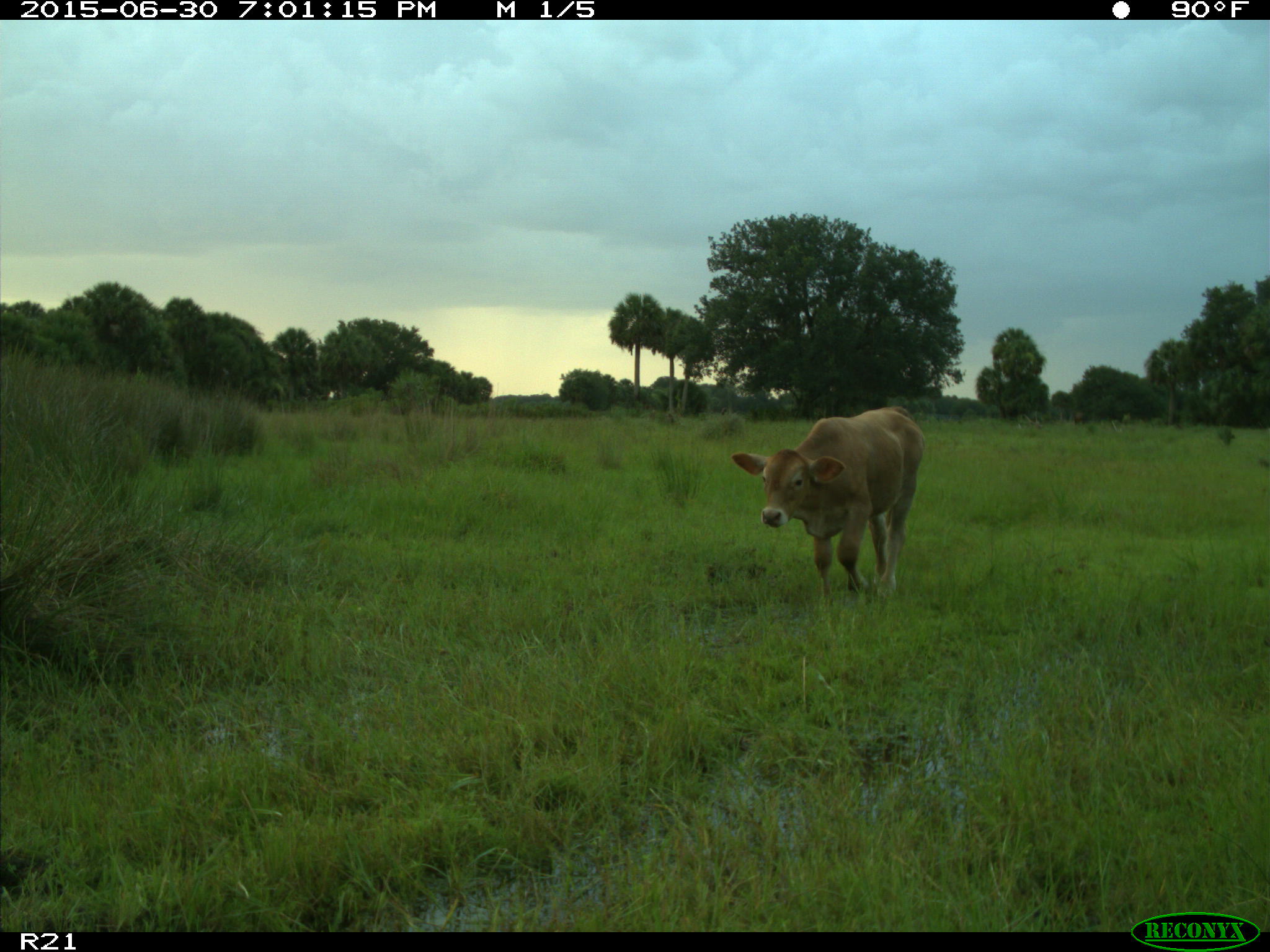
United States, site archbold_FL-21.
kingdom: Animalia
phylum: Chordata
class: Mammalia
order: Artiodactyla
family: Bovidae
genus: Bos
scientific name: Bos taurus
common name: domestic cow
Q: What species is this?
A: Bos taurus (domestic cow).